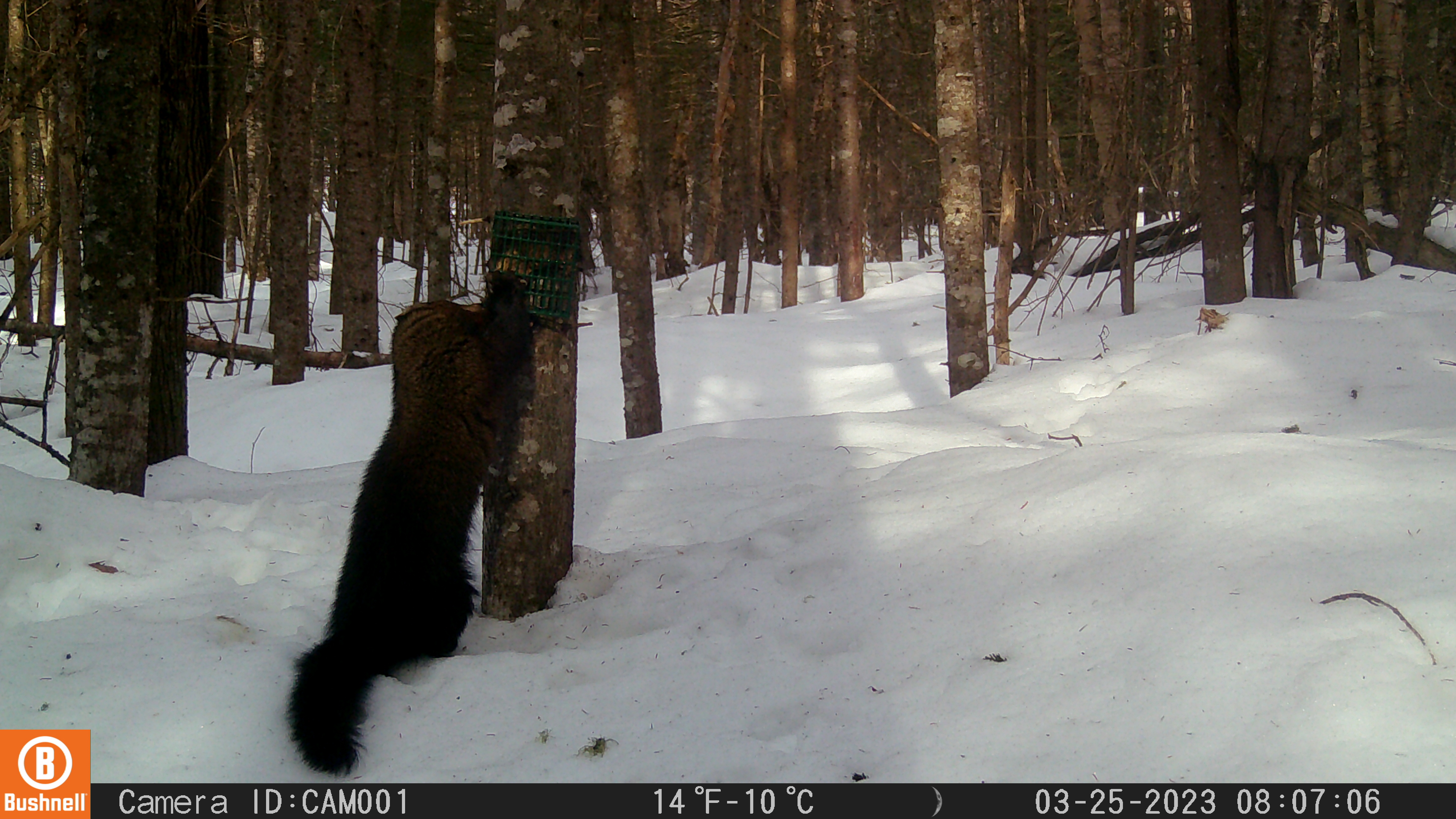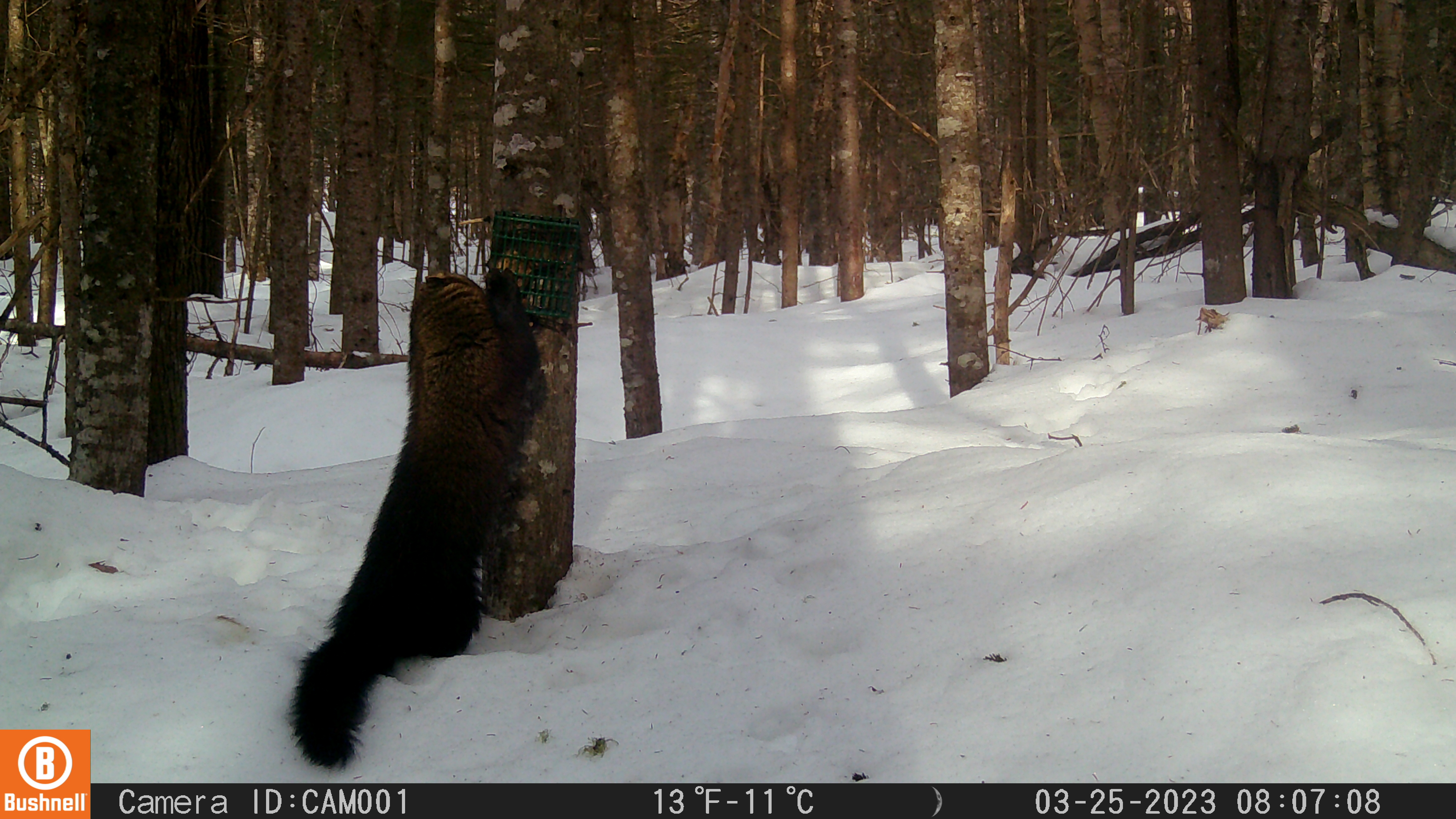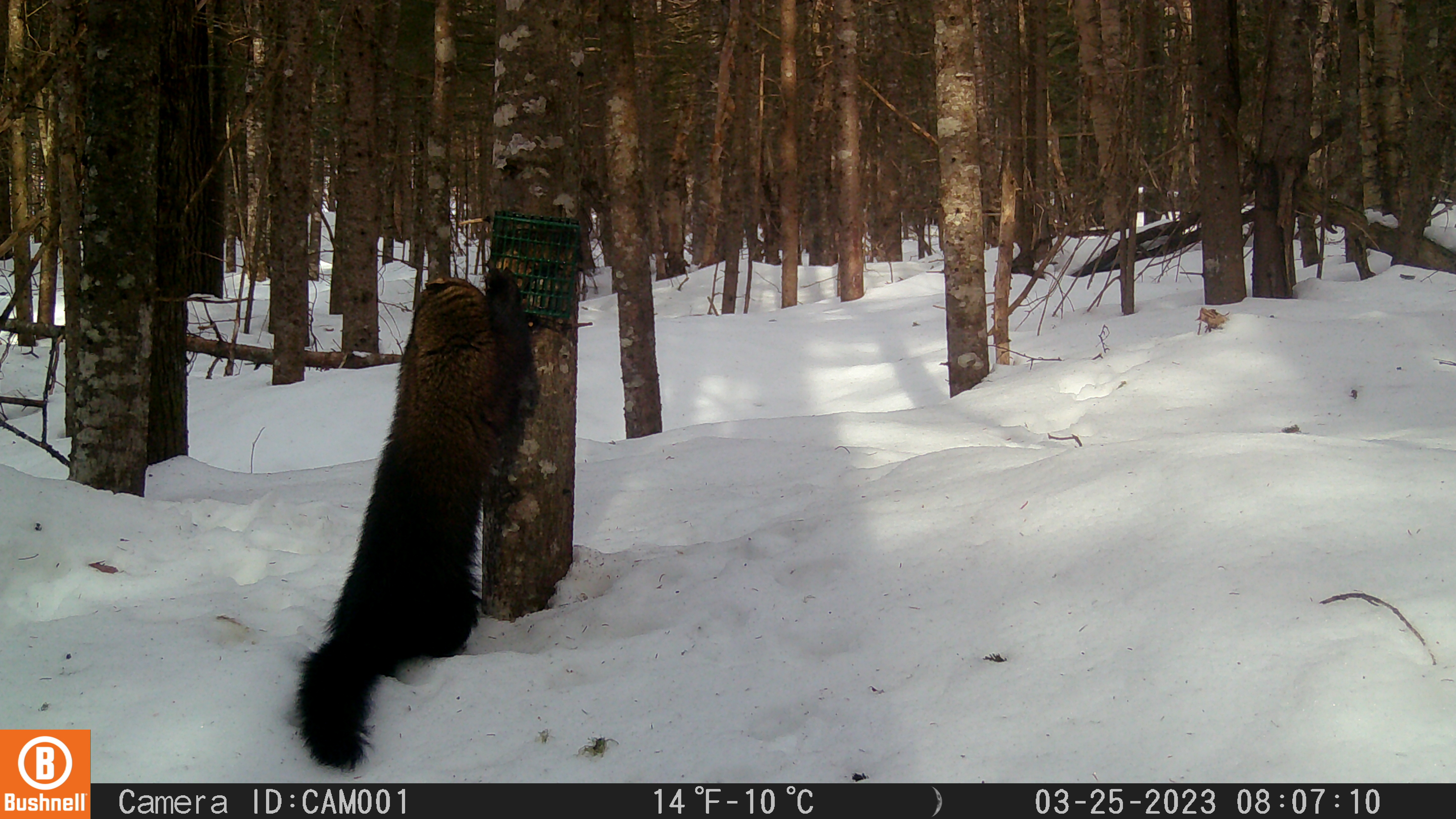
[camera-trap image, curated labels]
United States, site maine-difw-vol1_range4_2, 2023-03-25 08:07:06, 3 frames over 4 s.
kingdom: Animalia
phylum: Chordata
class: Mammalia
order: Carnivora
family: Mustelidae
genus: Pekania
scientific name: Pekania pennanti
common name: fisher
Fisher (Pekania pennanti).